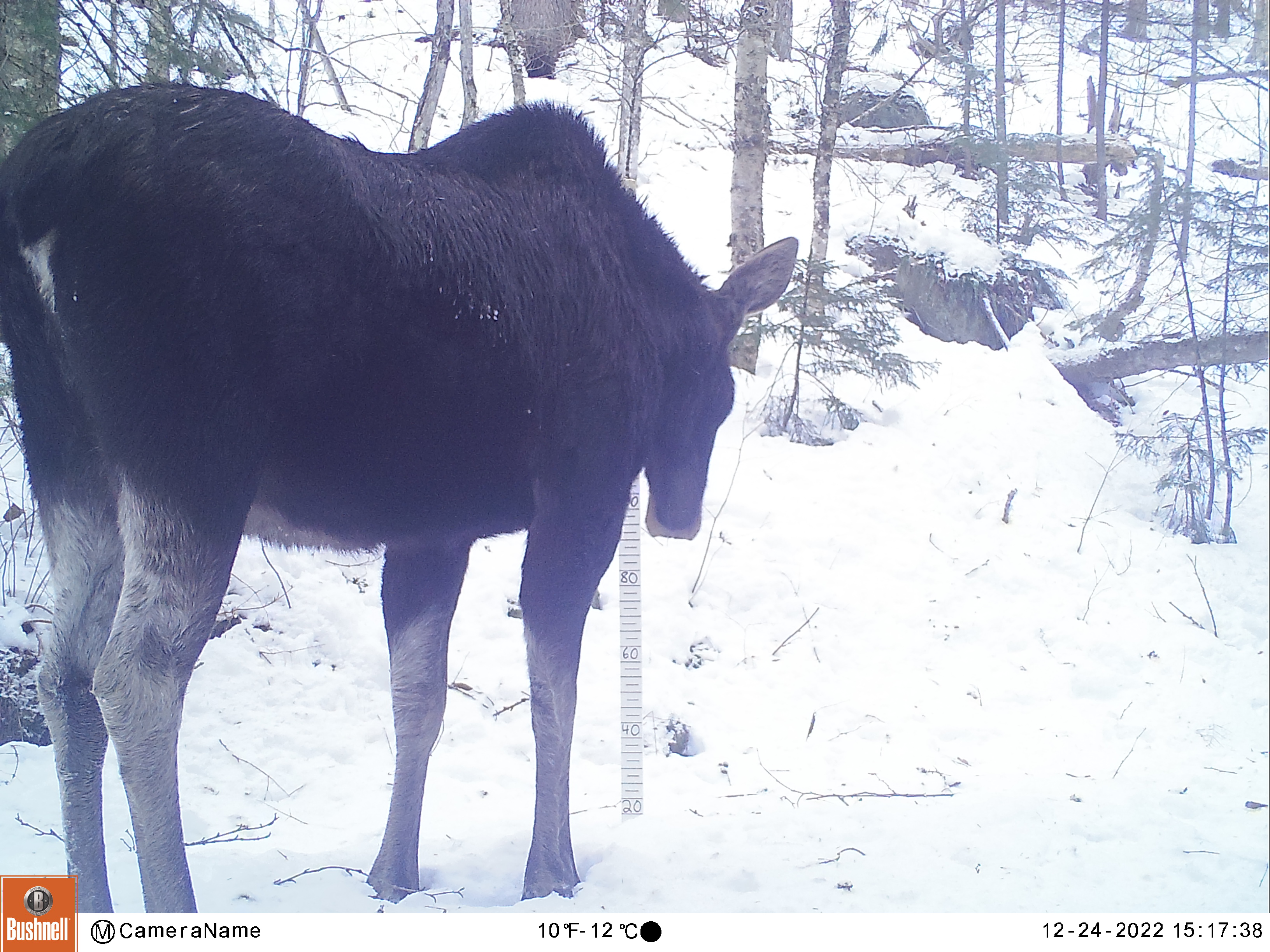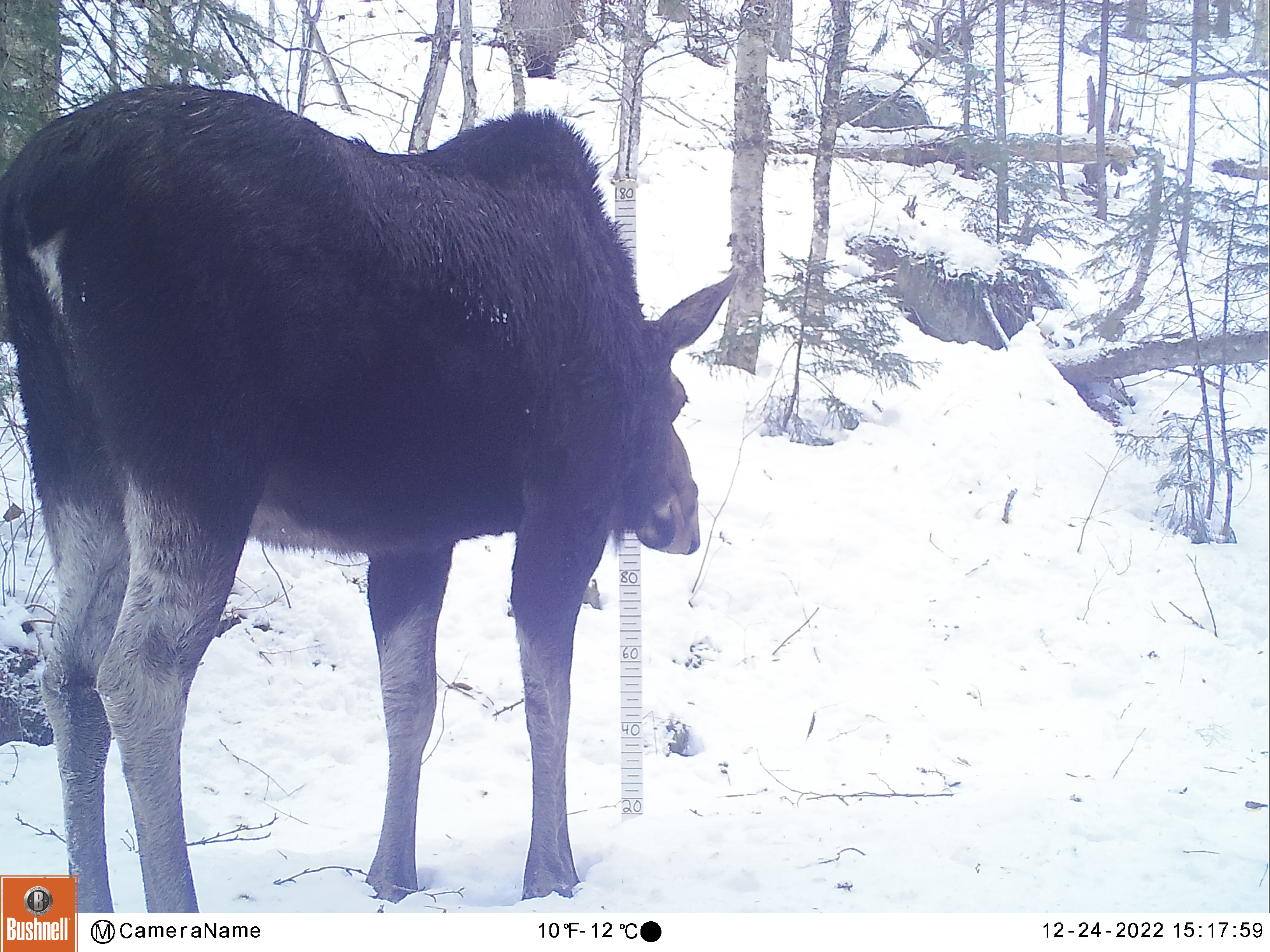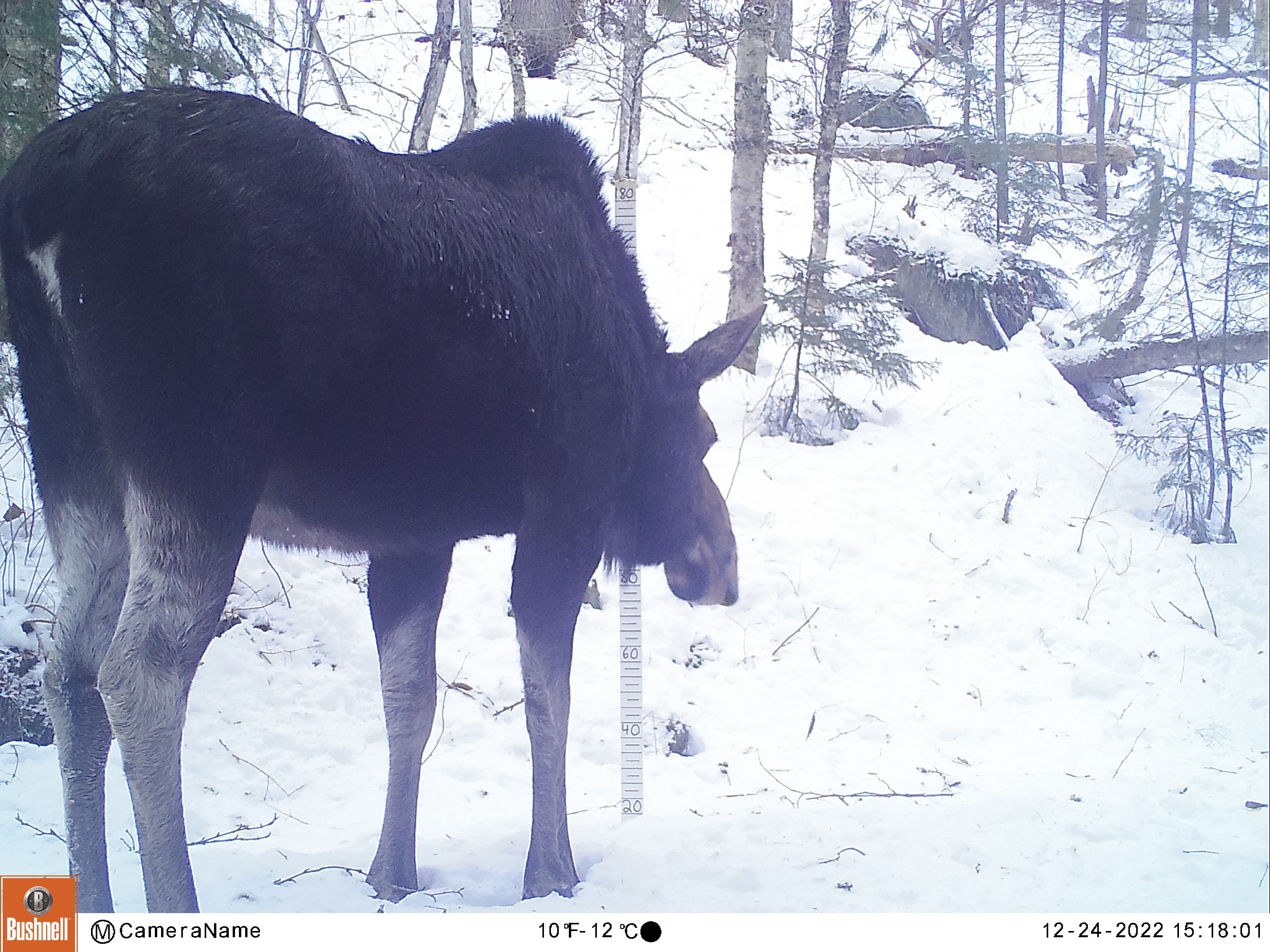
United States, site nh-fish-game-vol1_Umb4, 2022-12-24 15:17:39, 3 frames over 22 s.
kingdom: Animalia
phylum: Chordata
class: Mammalia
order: Artiodactyla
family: Cervidae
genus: Alces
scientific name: Alces alces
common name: moose